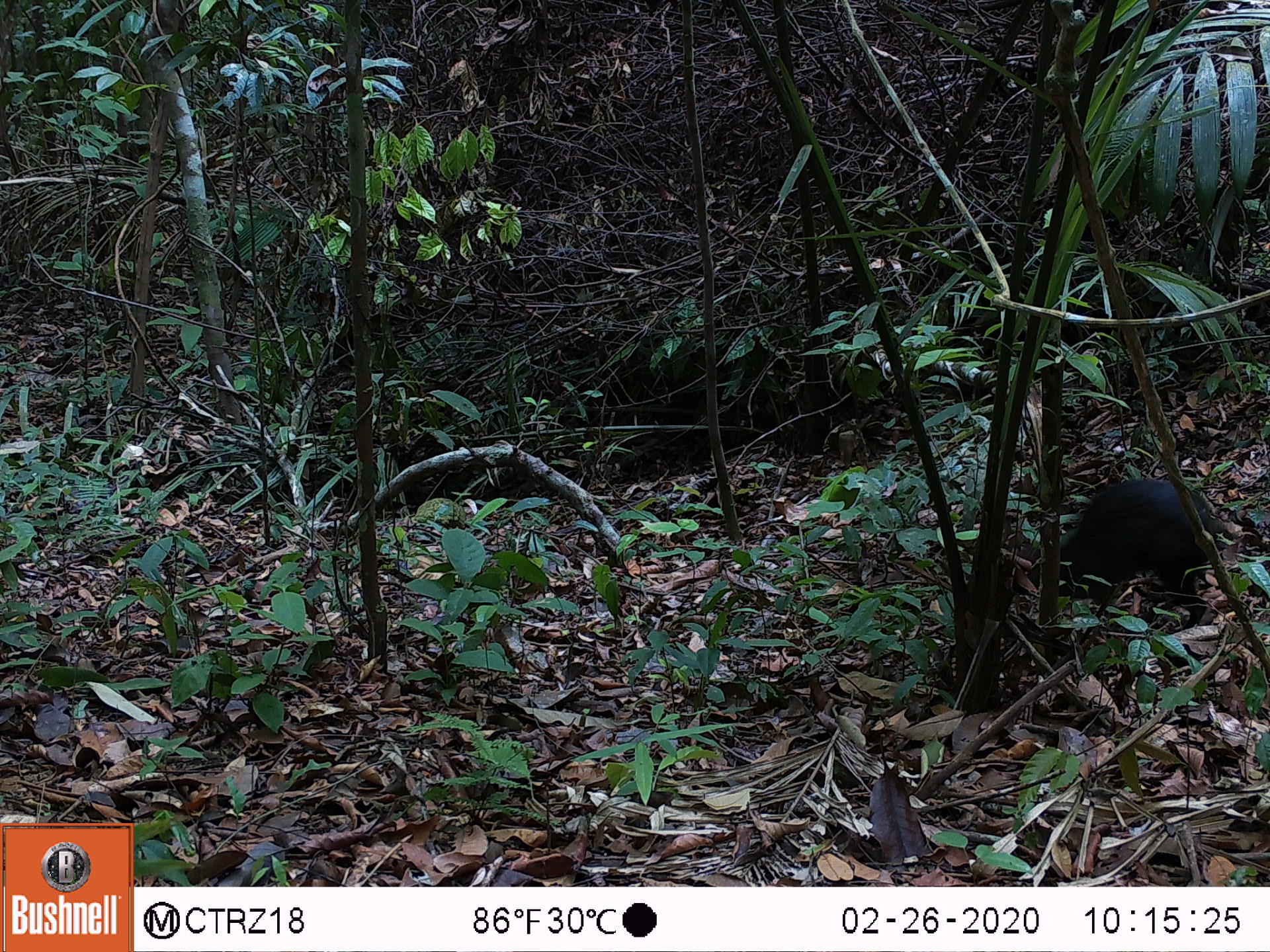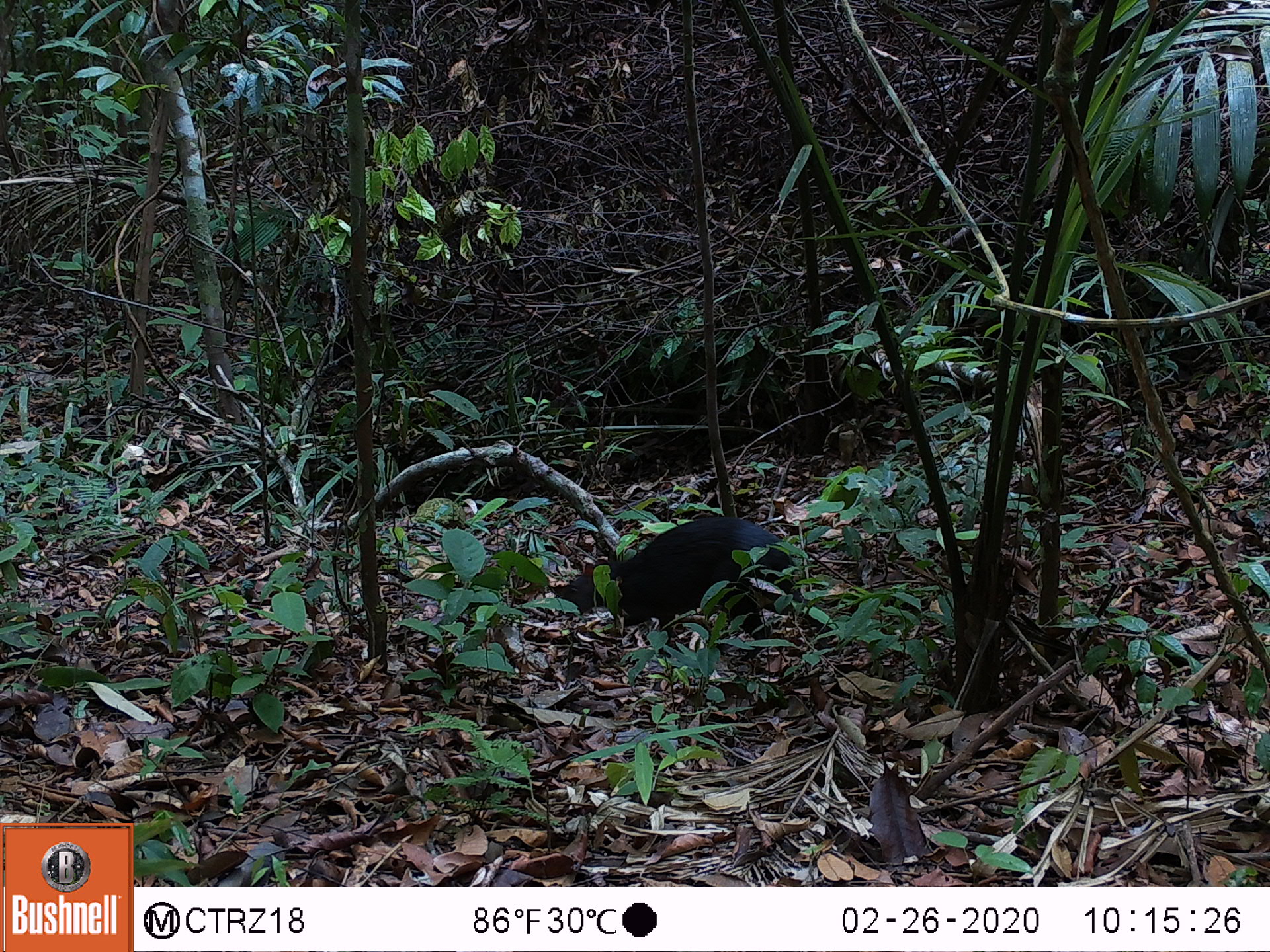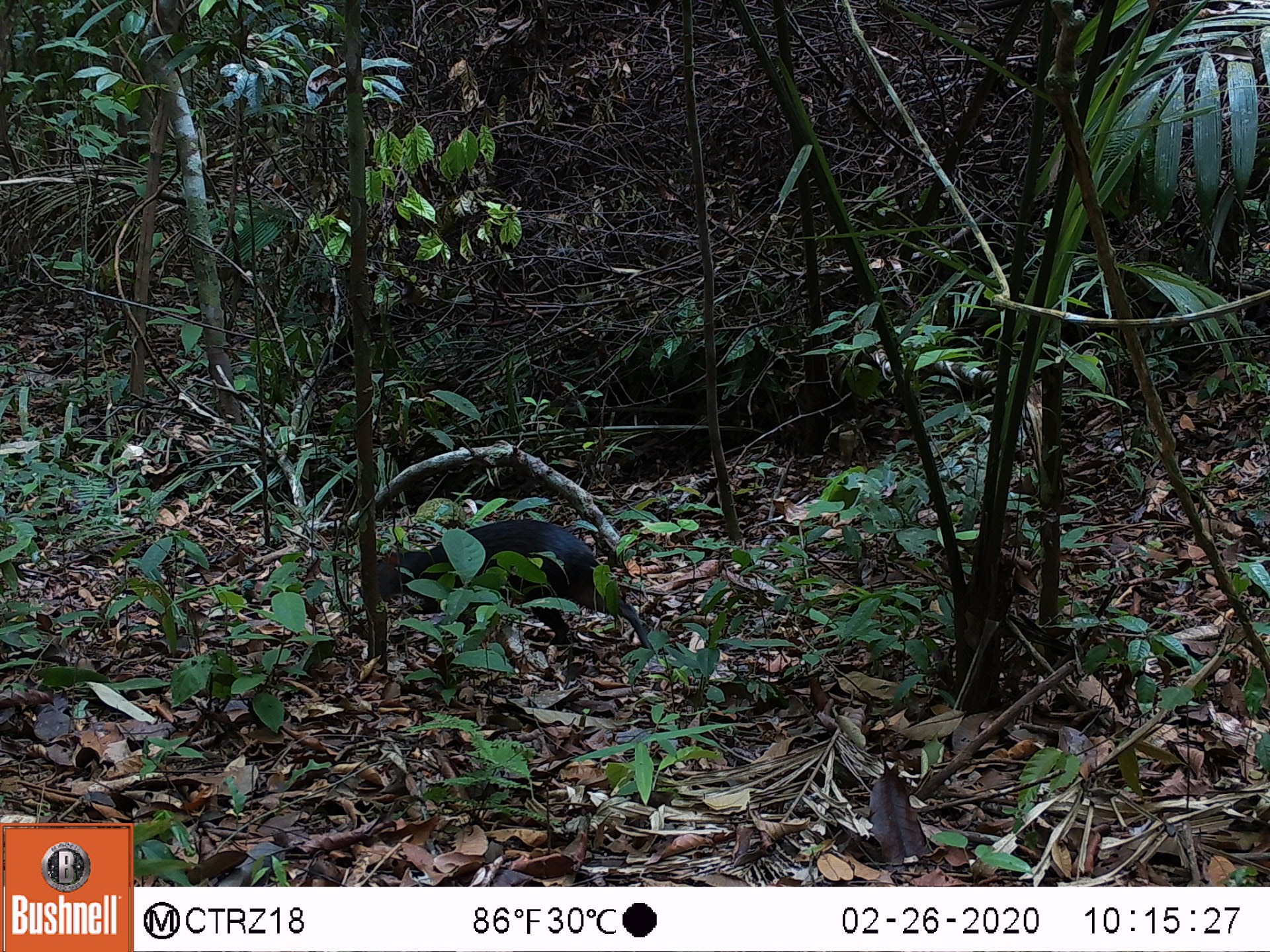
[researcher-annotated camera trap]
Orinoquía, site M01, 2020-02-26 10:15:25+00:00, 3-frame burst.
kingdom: Animalia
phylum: Chordata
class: Mammalia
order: Rodentia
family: Dasyproctidae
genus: Dasyprocta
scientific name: Dasyprocta fuliginosa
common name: black agouti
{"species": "black agouti (Dasyprocta fuliginosa)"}